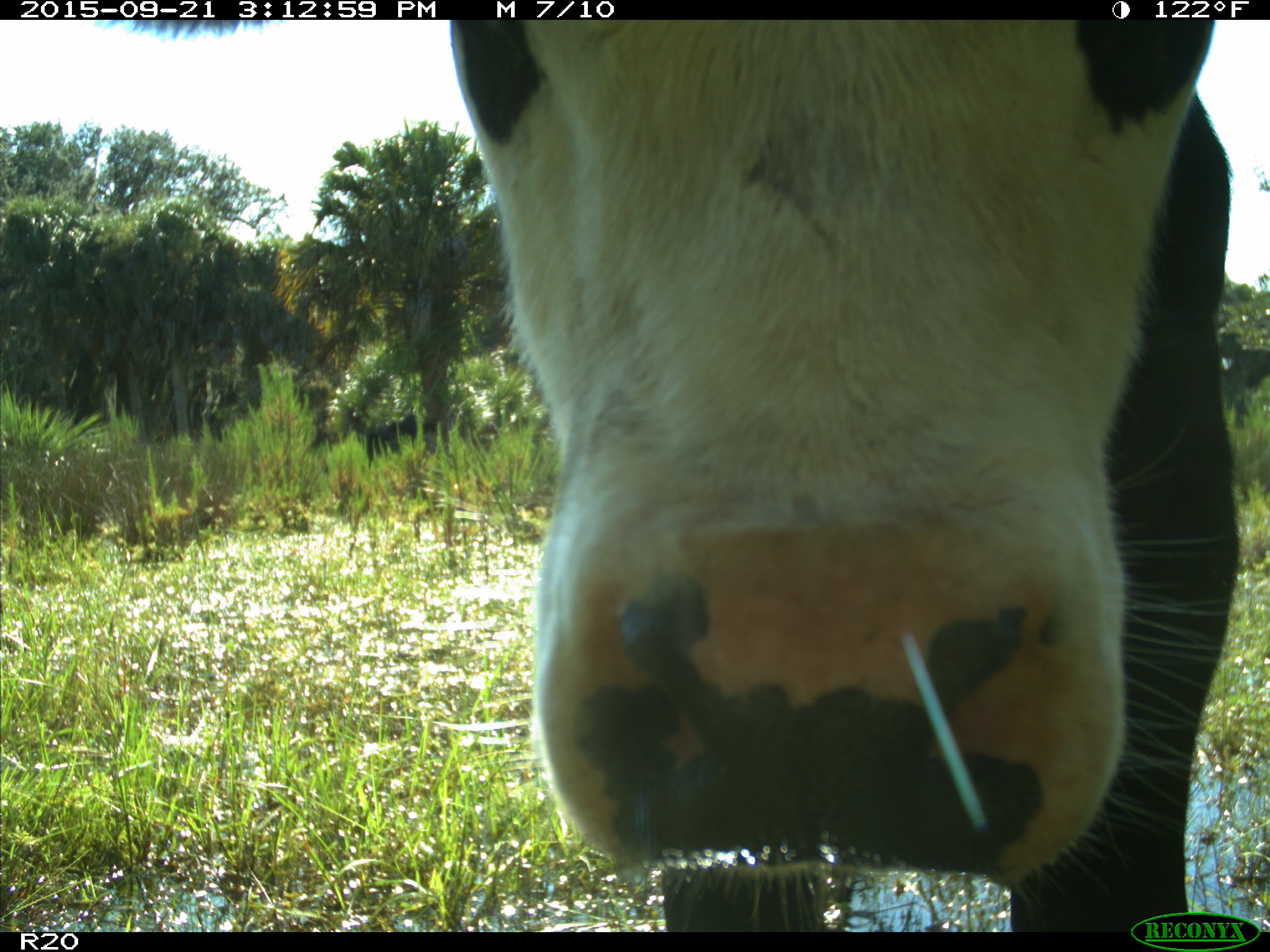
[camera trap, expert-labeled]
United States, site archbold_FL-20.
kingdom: Animalia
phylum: Chordata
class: Mammalia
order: Artiodactyla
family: Bovidae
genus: Bos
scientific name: Bos taurus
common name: domestic cow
Bos taurus (domestic cow).